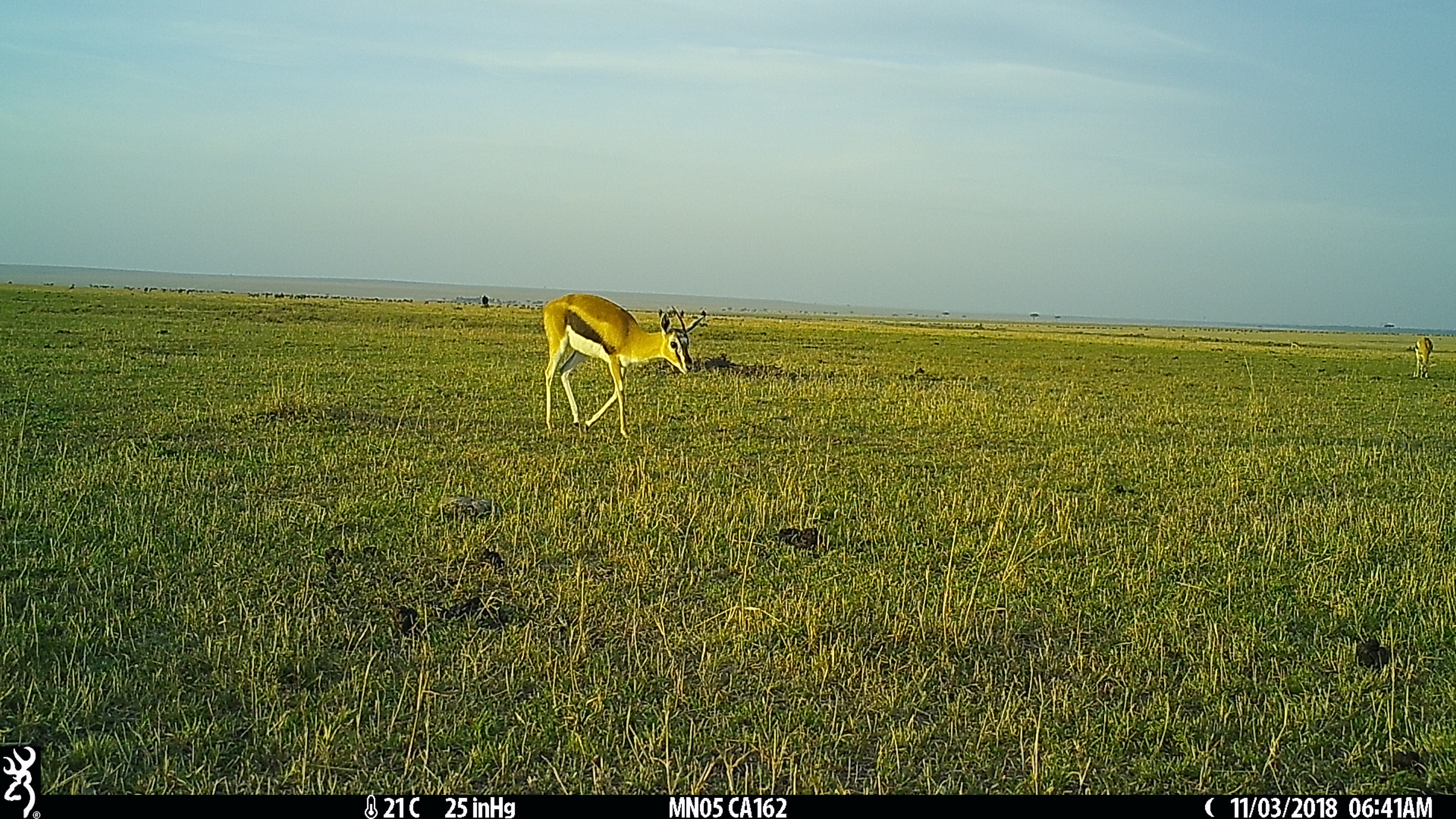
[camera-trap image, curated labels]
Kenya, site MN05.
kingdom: Animalia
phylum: Chordata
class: Mammalia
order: Artiodactyla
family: Bovidae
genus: Eudorcas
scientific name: Eudorcas thomsonii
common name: thomon's gazelle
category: gazelle thomsons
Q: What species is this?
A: Gazelle thomsons (thomon's gazelle) (Eudorcas thomsonii).